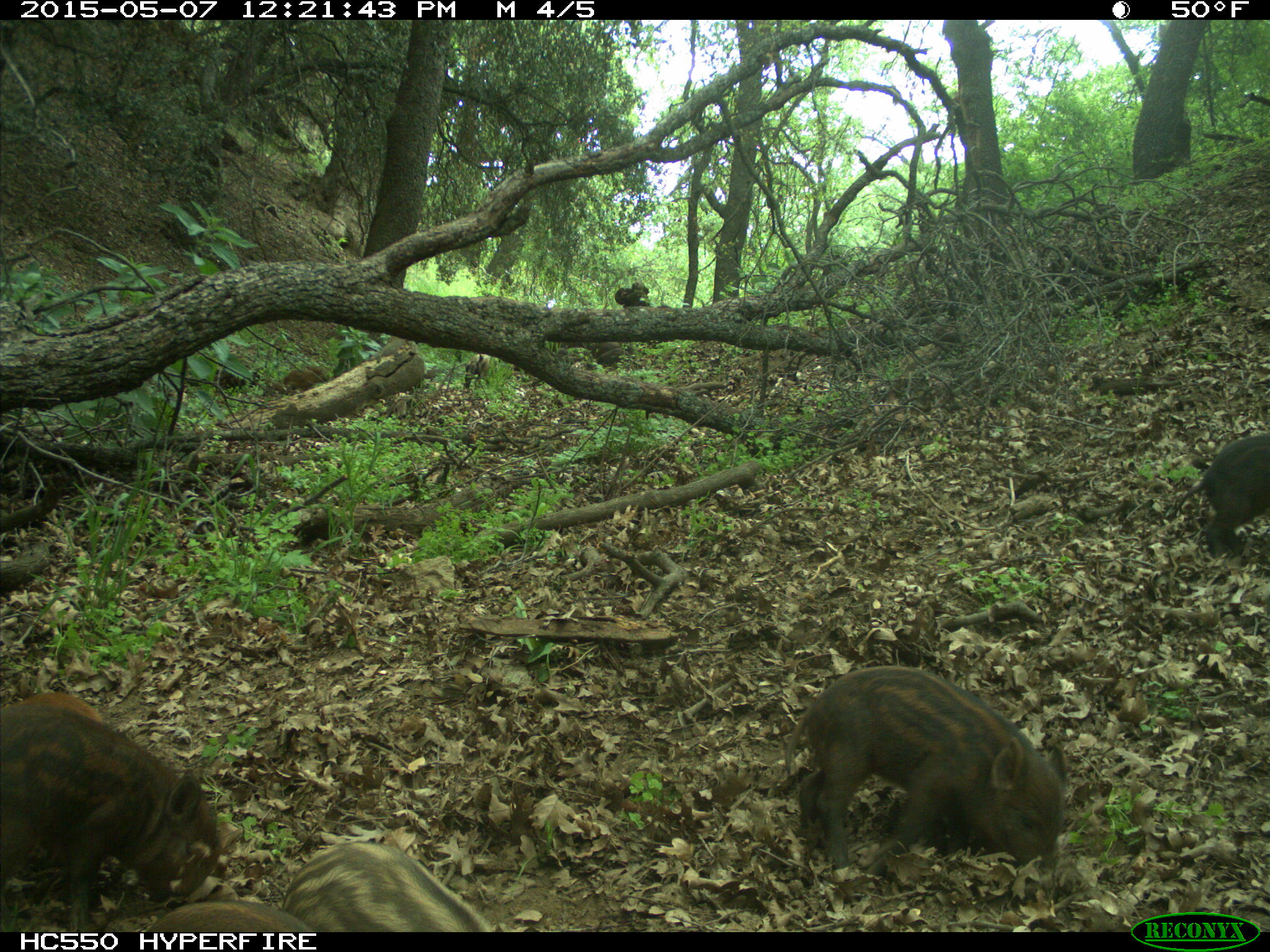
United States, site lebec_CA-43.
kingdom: Animalia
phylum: Chordata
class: Mammalia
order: Artiodactyla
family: Suidae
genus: Sus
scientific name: Sus scrofa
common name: wild boar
Sus scrofa (wild boar).